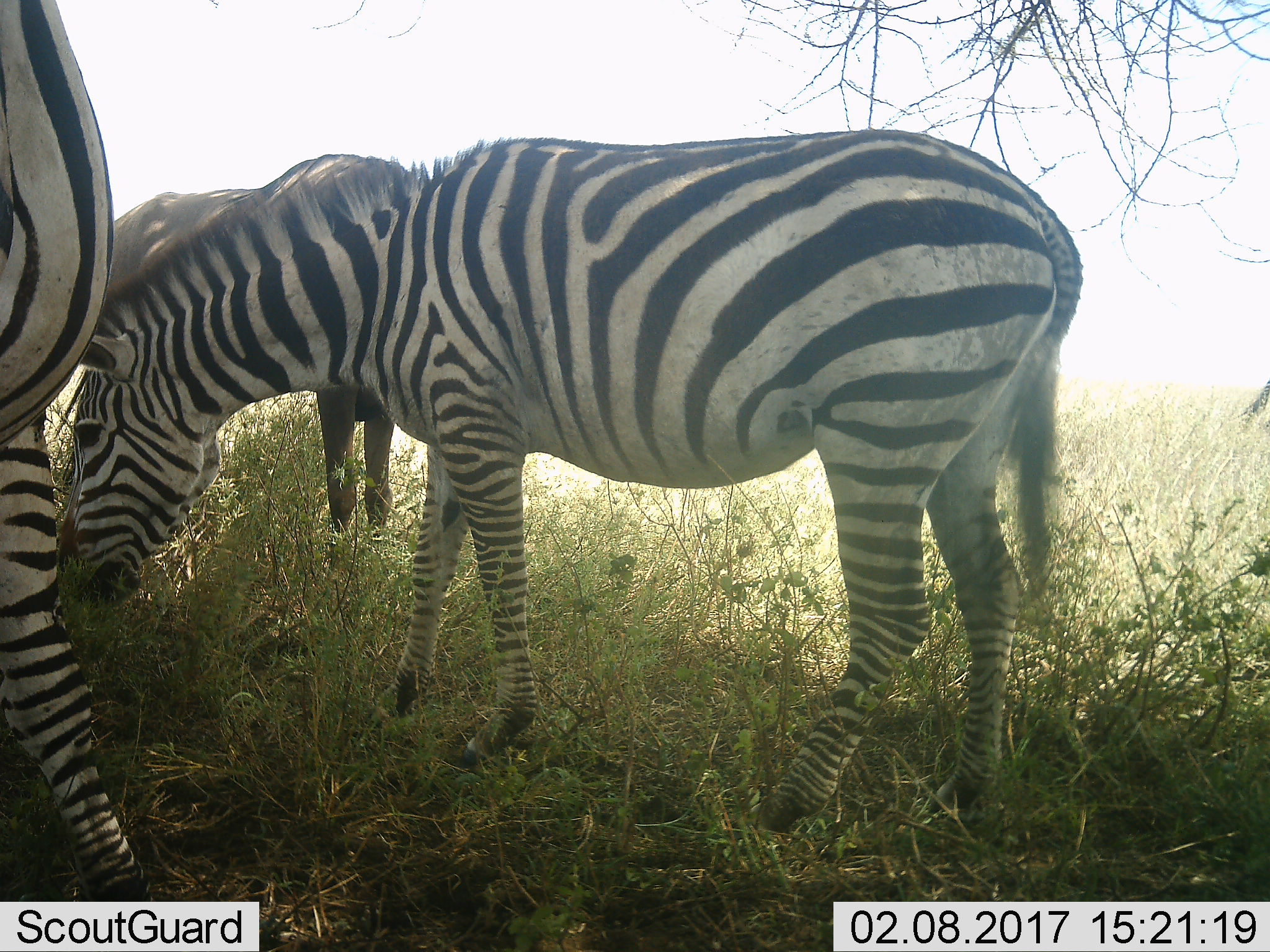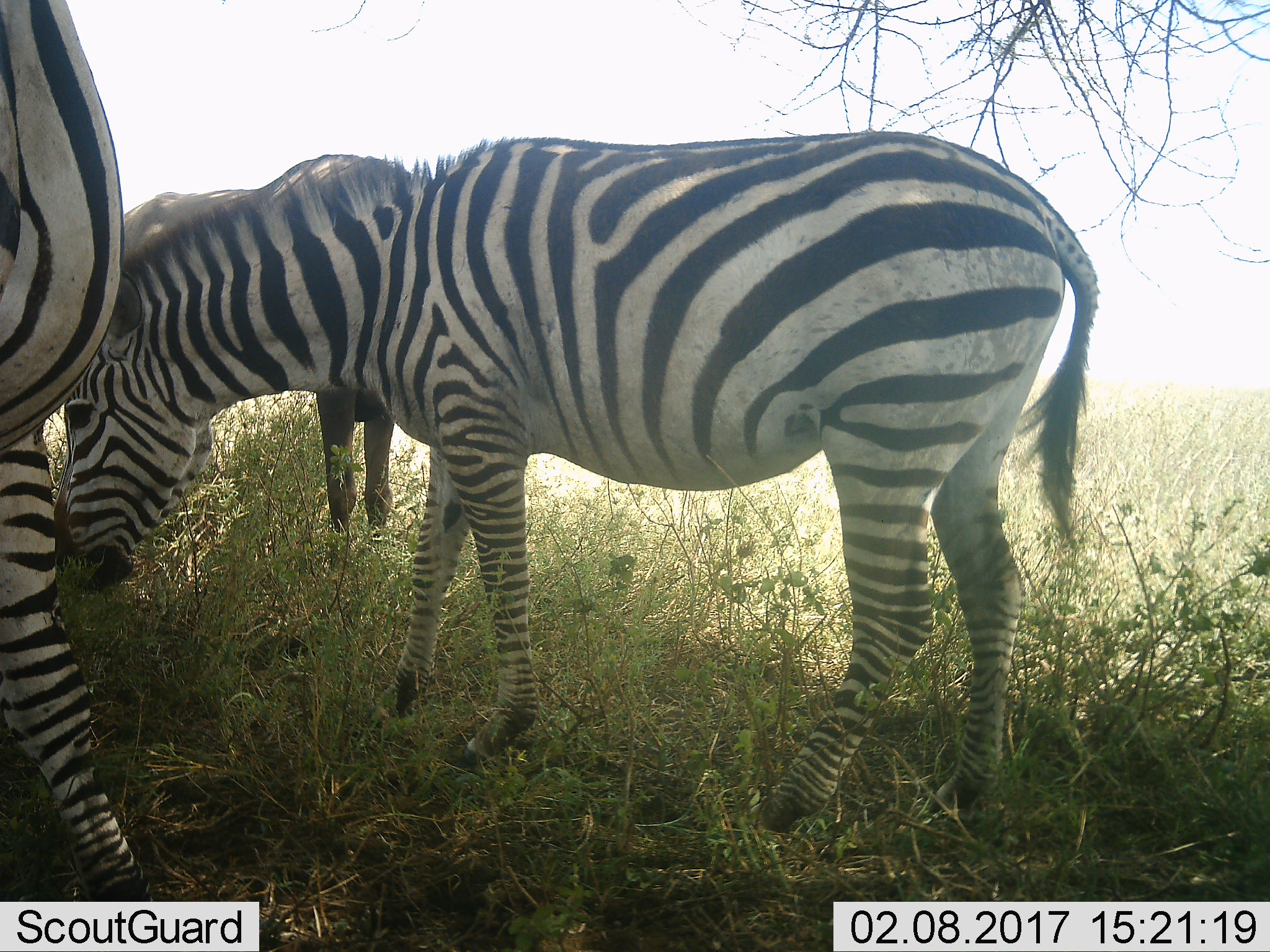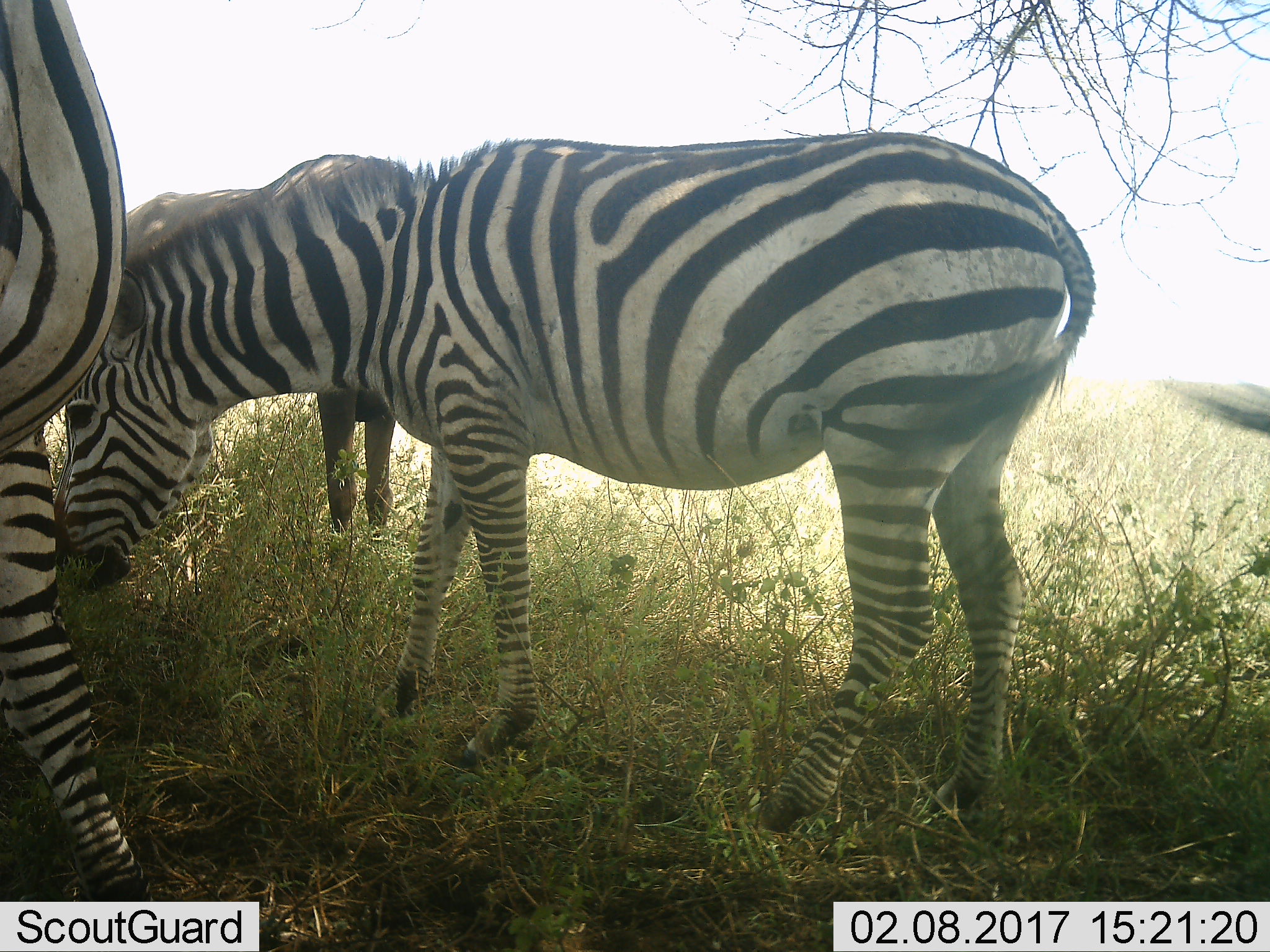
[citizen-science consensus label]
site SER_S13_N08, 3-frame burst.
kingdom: Animalia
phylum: Chordata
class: Mammalia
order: Perissodactyla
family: Equidae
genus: Equus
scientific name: Equus quagga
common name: plains zebra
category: zebraplains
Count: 2.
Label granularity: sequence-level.